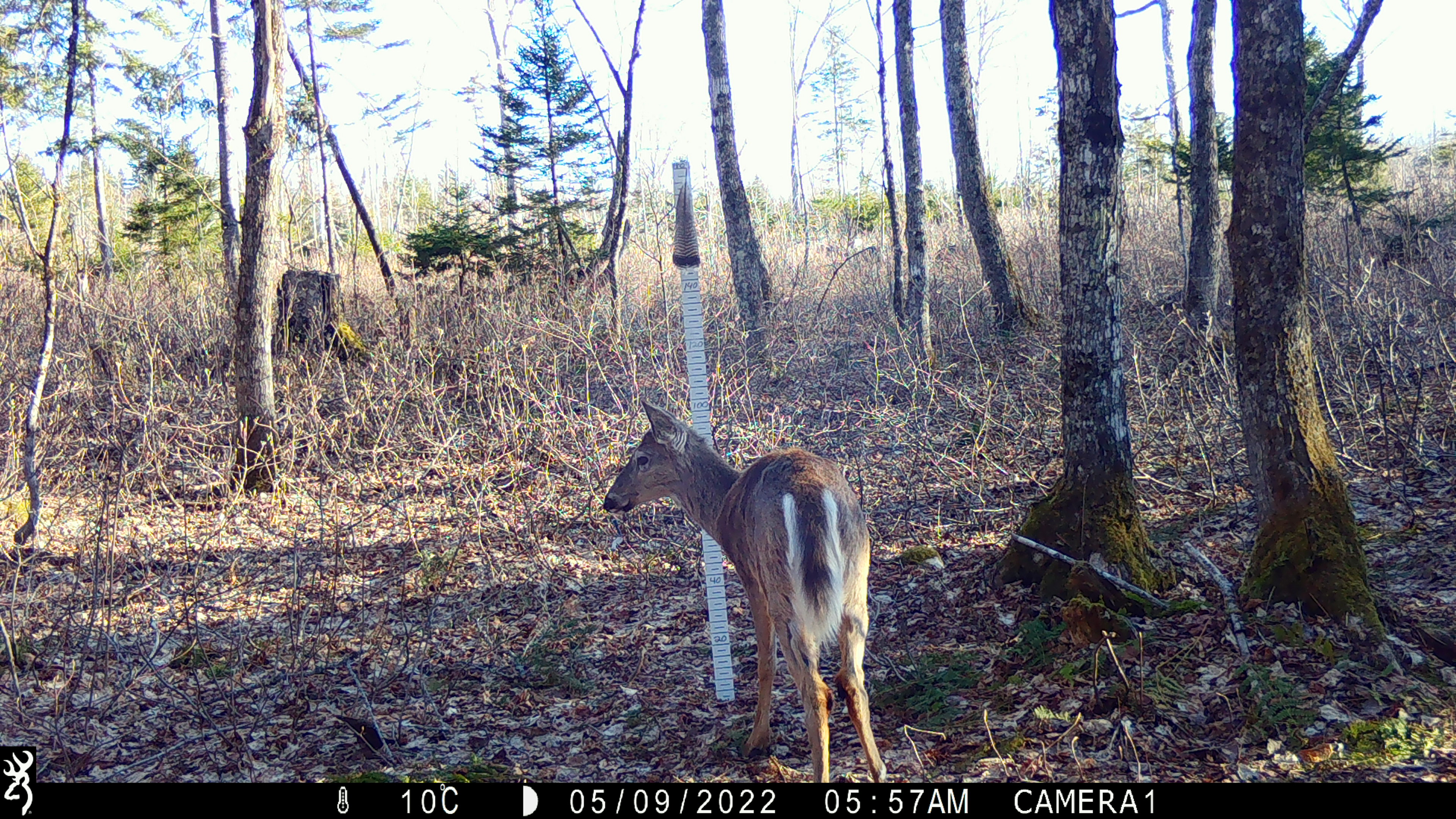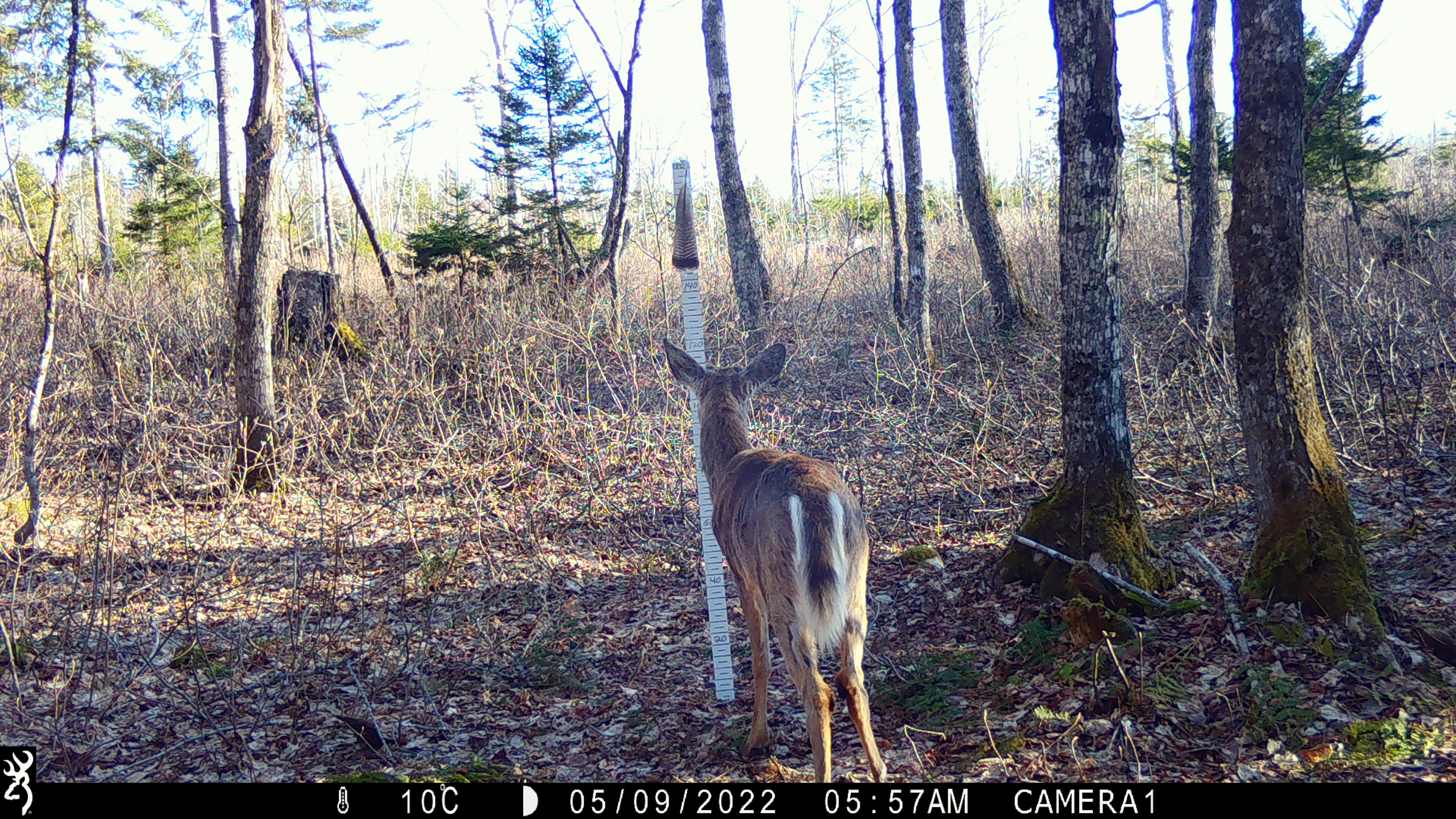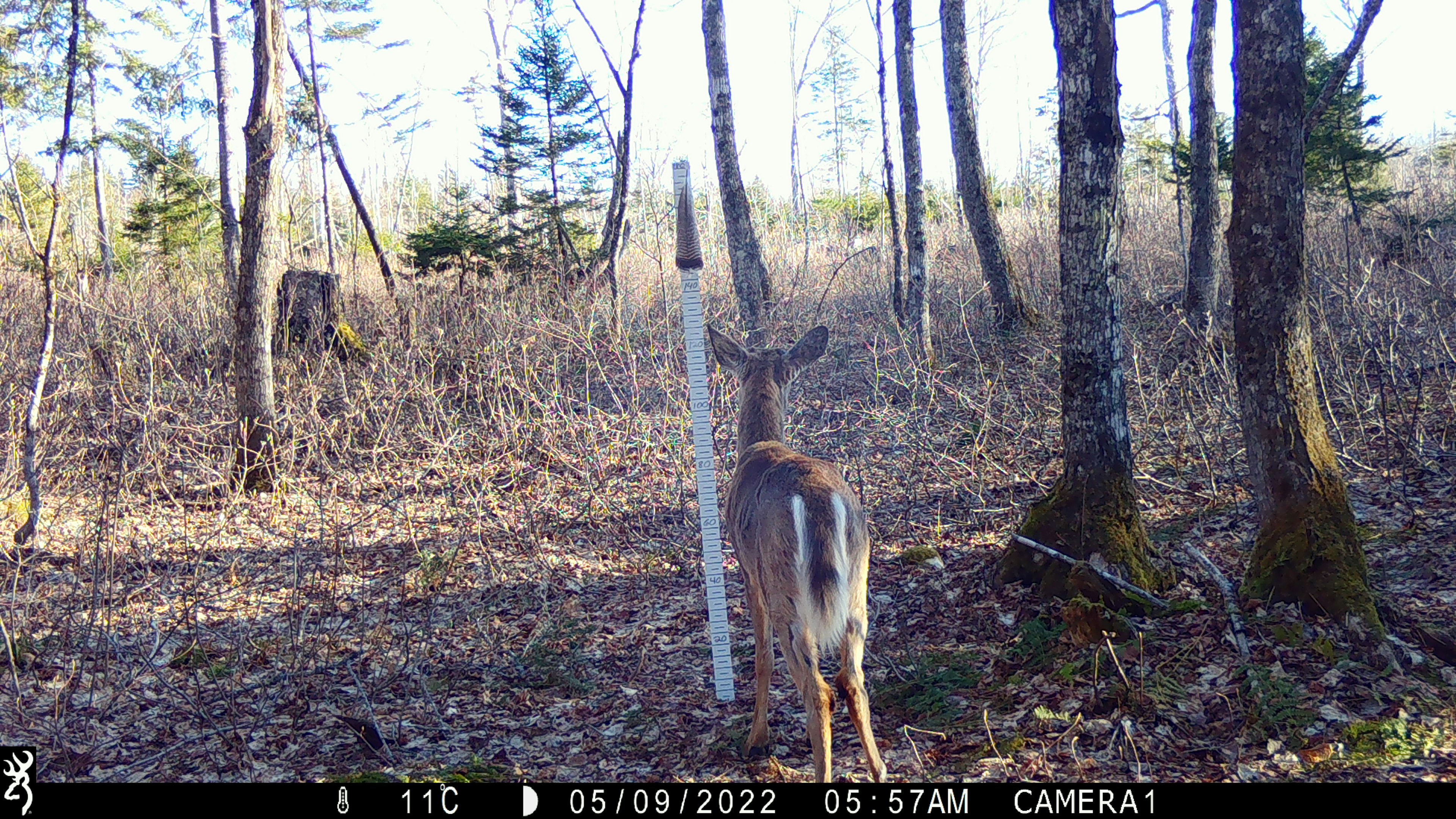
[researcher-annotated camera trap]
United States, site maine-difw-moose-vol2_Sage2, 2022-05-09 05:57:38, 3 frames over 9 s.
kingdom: Animalia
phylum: Chordata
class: Mammalia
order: Artiodactyla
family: Cervidae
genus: Odocoileus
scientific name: Odocoileus virginianus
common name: white-tailed deer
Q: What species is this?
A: White-tailed deer (Odocoileus virginianus).